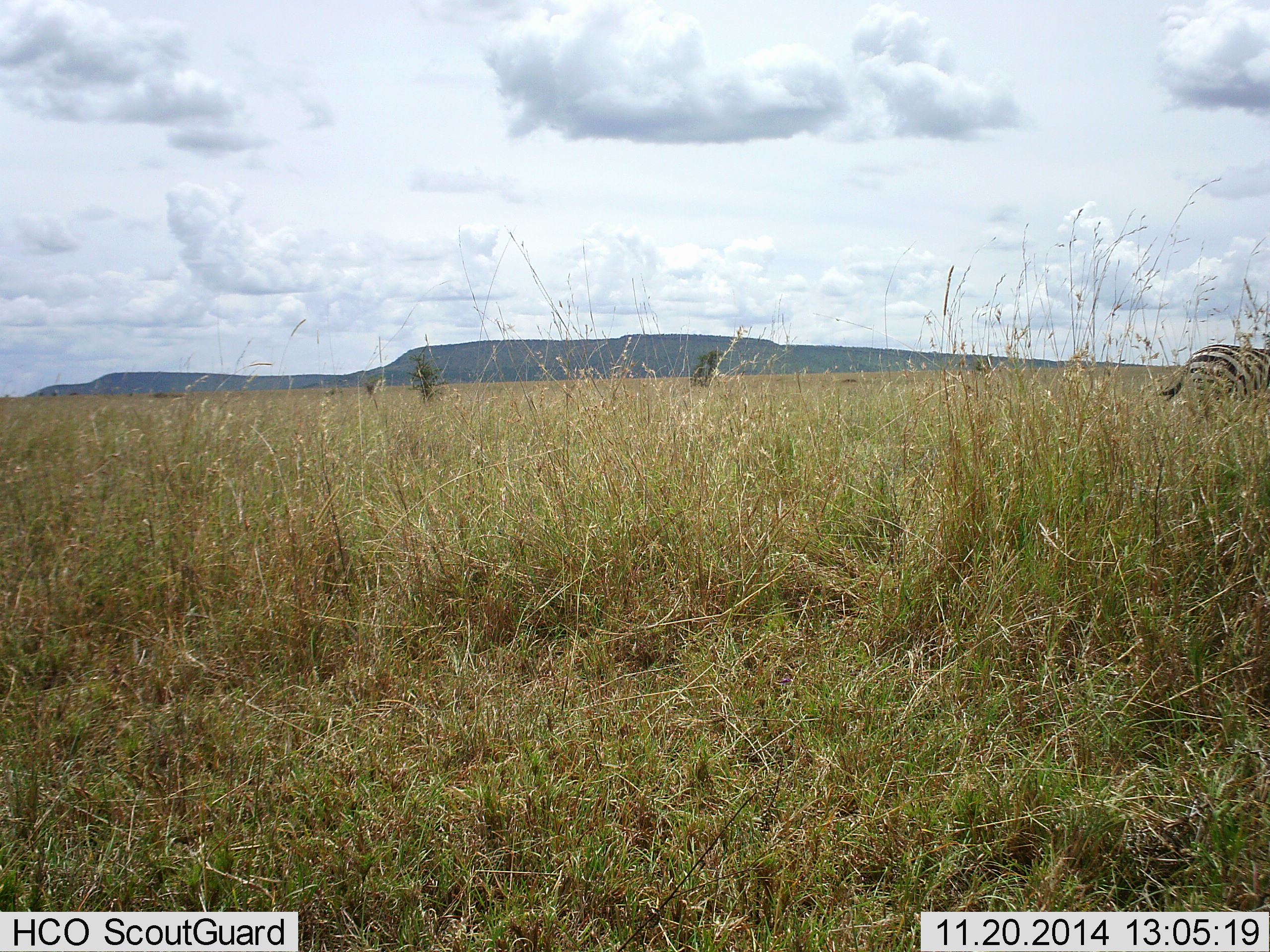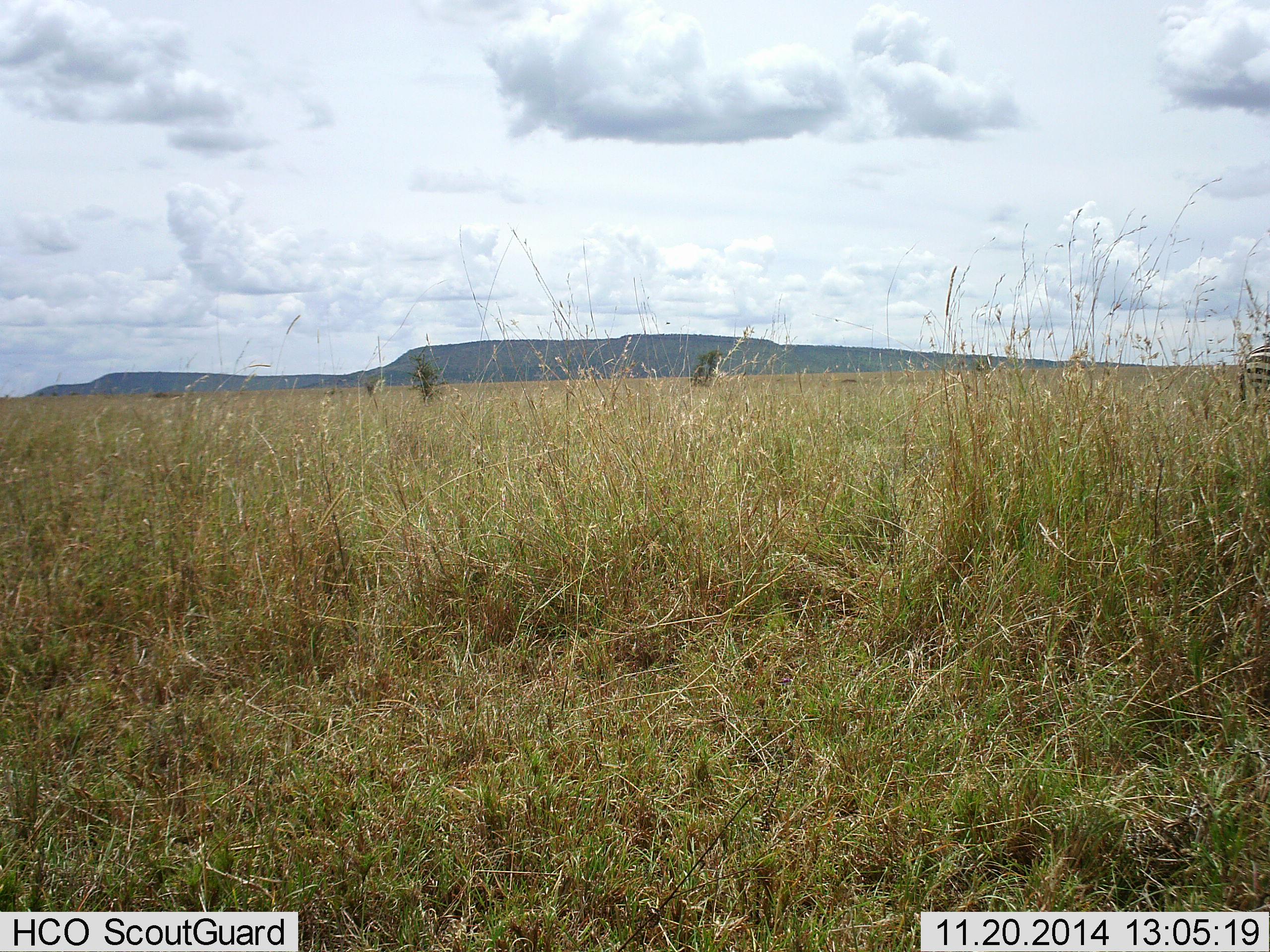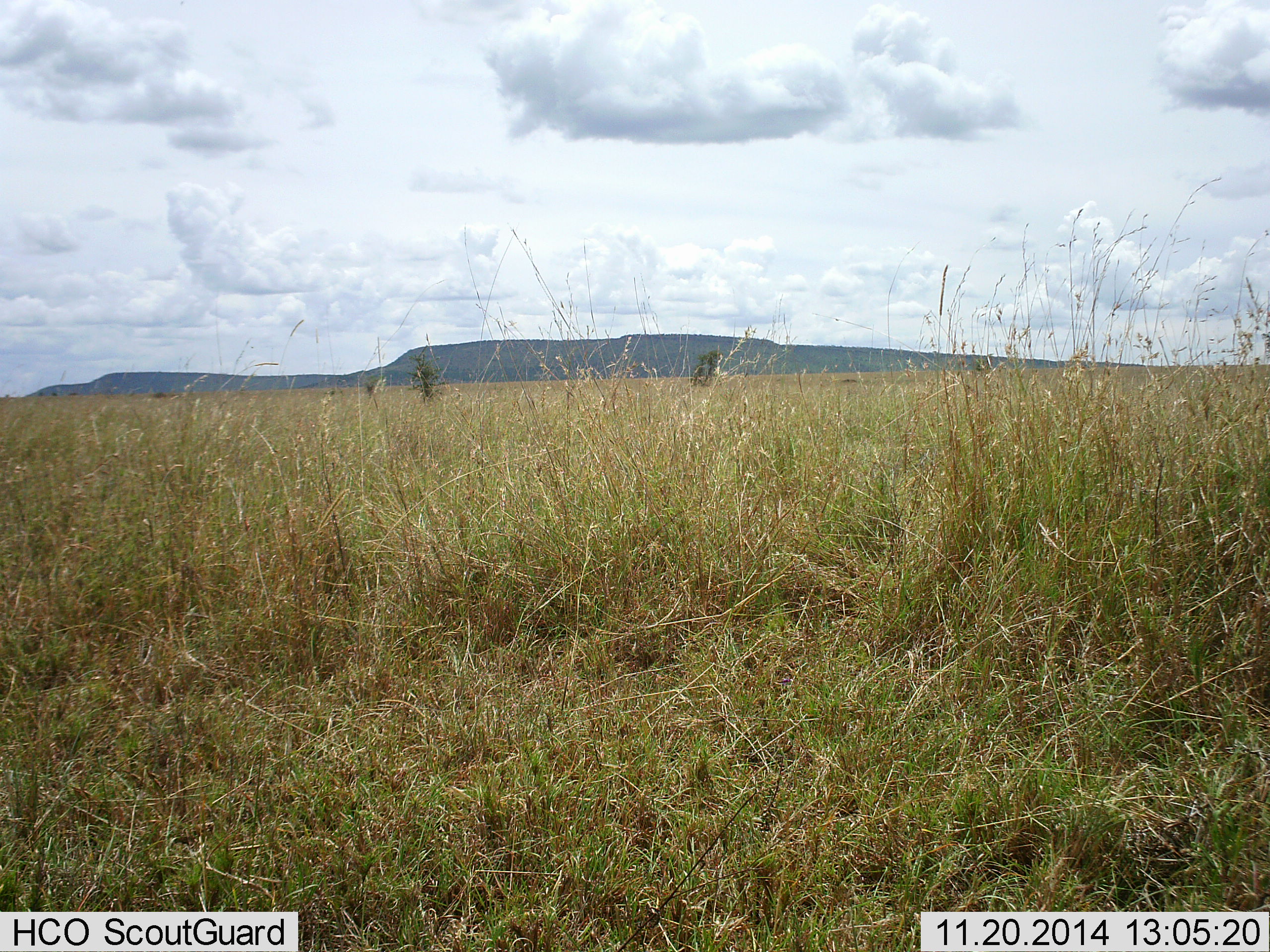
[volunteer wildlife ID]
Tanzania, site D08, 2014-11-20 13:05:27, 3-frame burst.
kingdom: Animalia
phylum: Chordata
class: Mammalia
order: Perissodactyla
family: Equidae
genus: Equus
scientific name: Equus quagga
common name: plains zebra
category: zebra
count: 1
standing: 0%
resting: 0%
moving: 100%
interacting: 0%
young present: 0%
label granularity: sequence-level